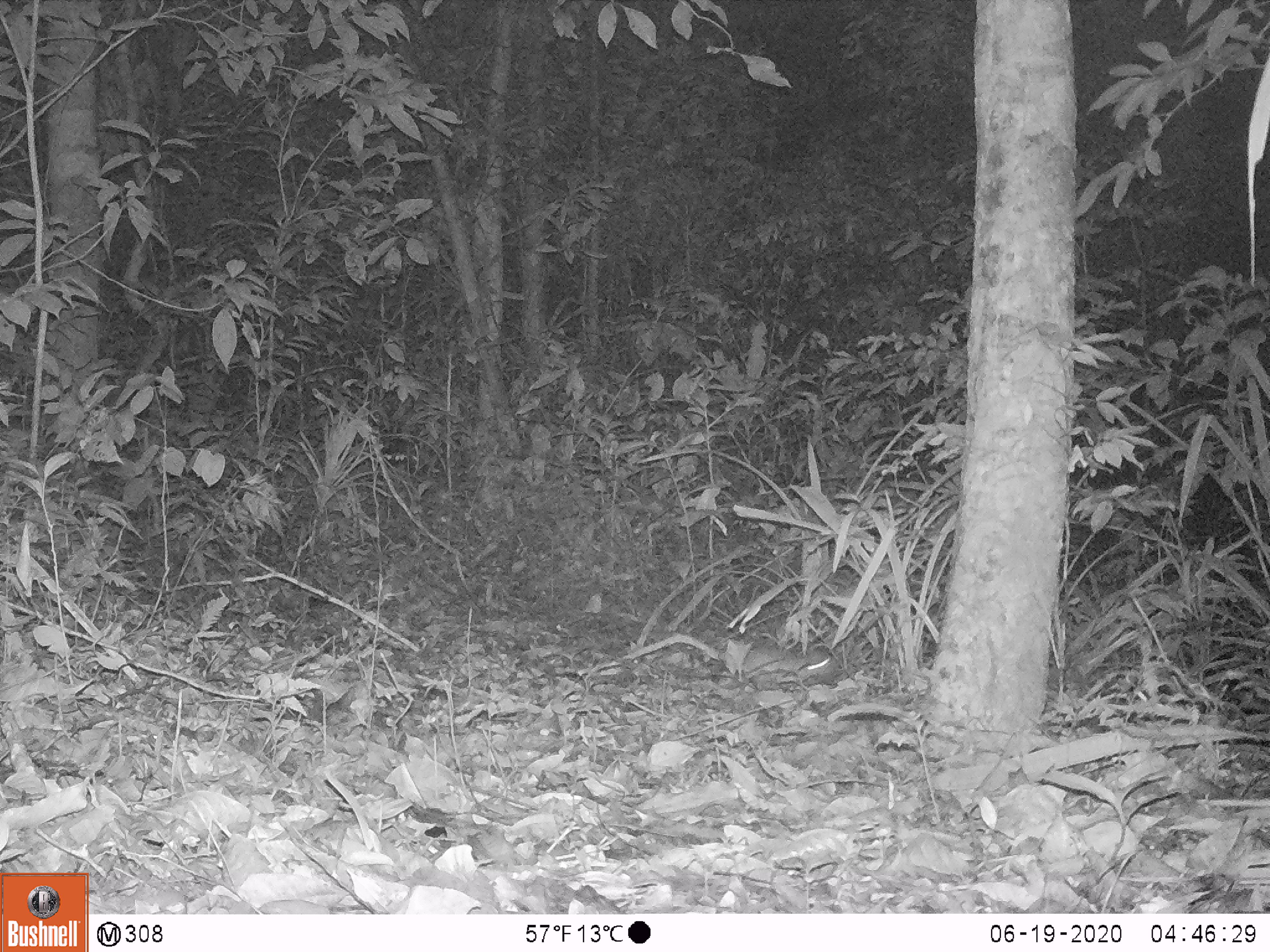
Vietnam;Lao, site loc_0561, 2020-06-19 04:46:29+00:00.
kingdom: Animalia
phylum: Chordata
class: Mammalia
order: Rodentia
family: Muridae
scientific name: Muridae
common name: old-world mice and rats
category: unidentified murid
Unidentified murid (old-world mice and rats) (Muridae). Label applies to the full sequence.